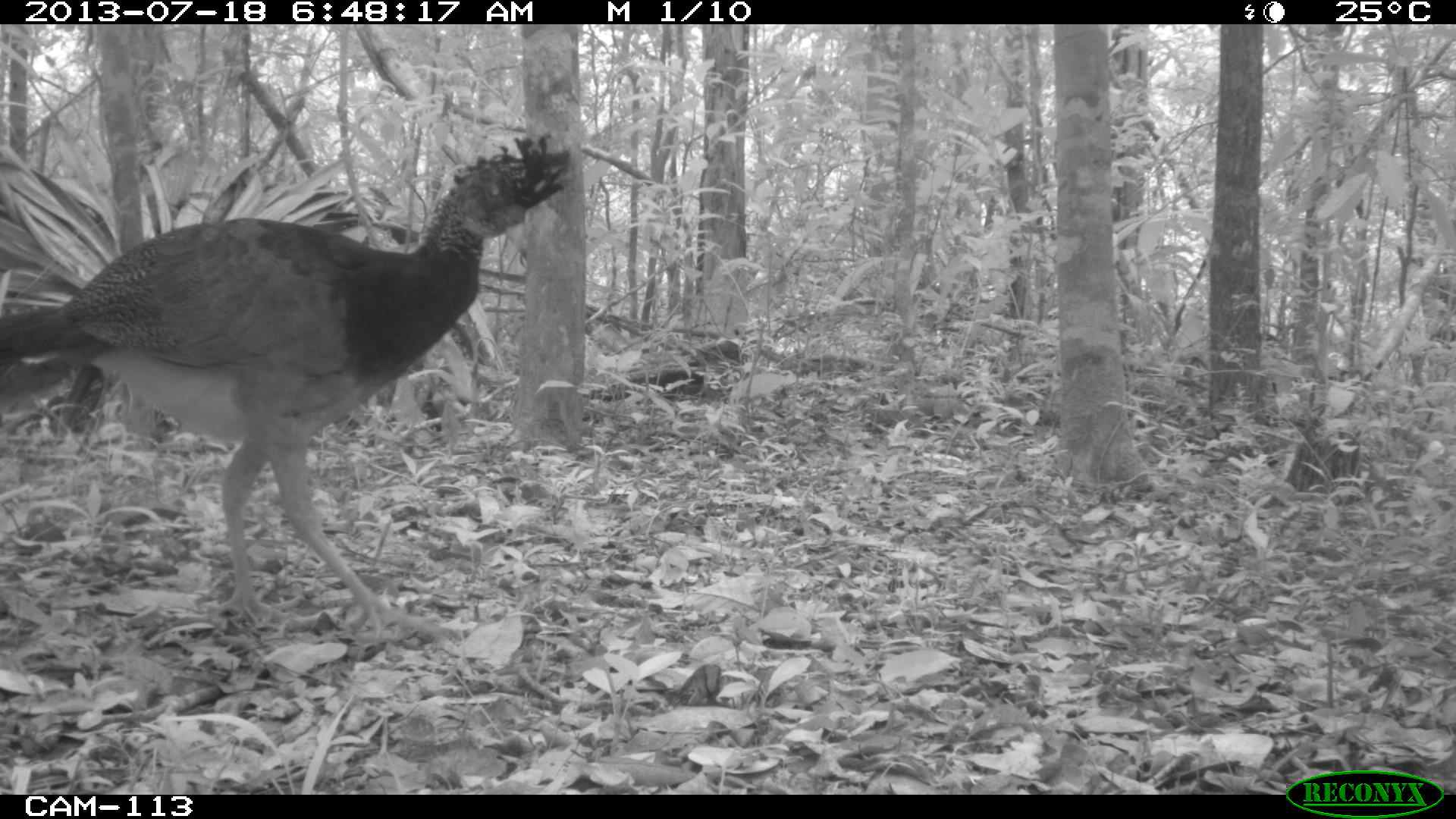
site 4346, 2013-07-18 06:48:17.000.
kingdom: Animalia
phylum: Chordata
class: Aves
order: Galliformes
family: Cracidae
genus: Crax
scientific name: Crax rubra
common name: great curassow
Crax rubra (great curassow), count 1, sex female.